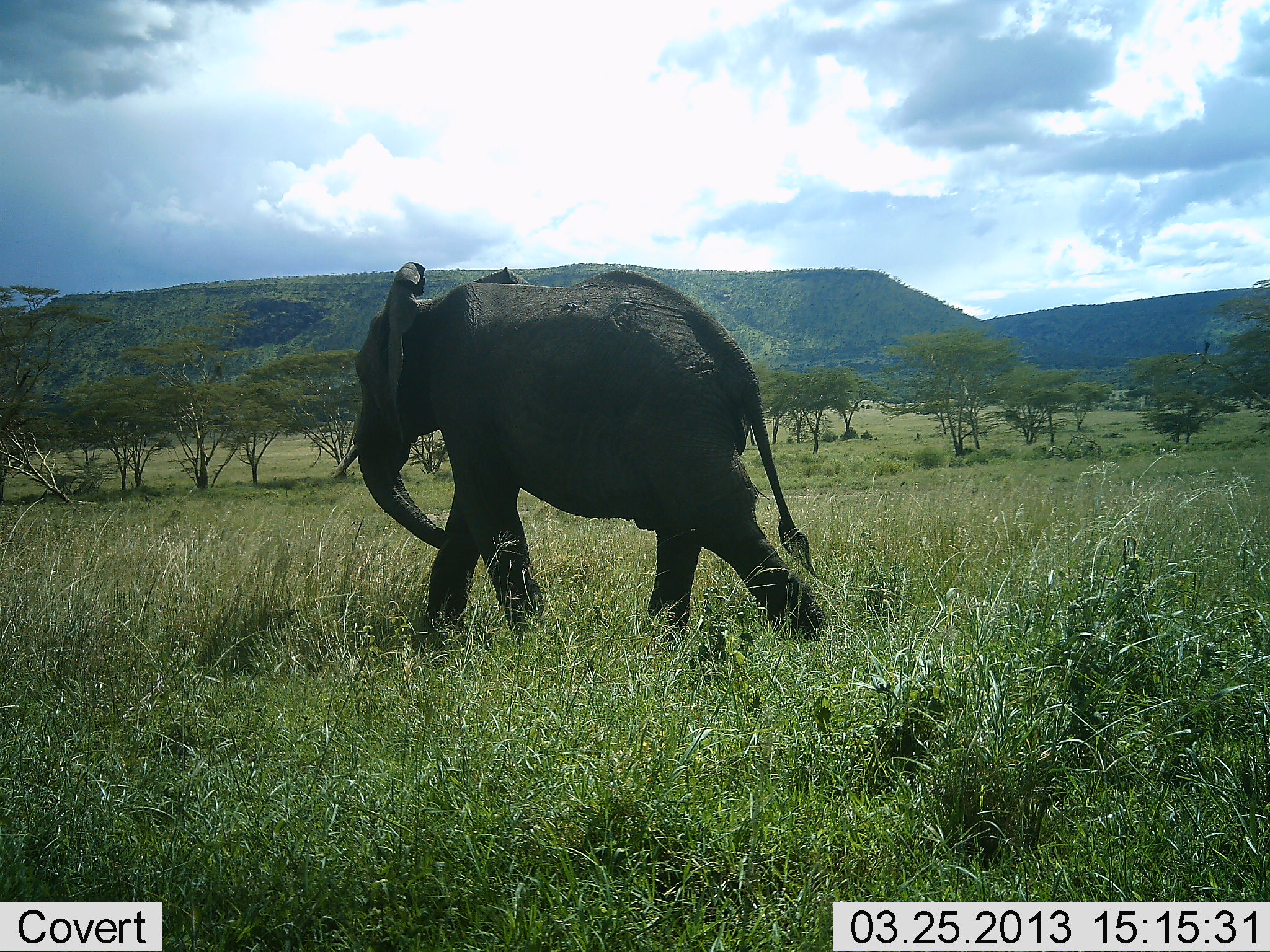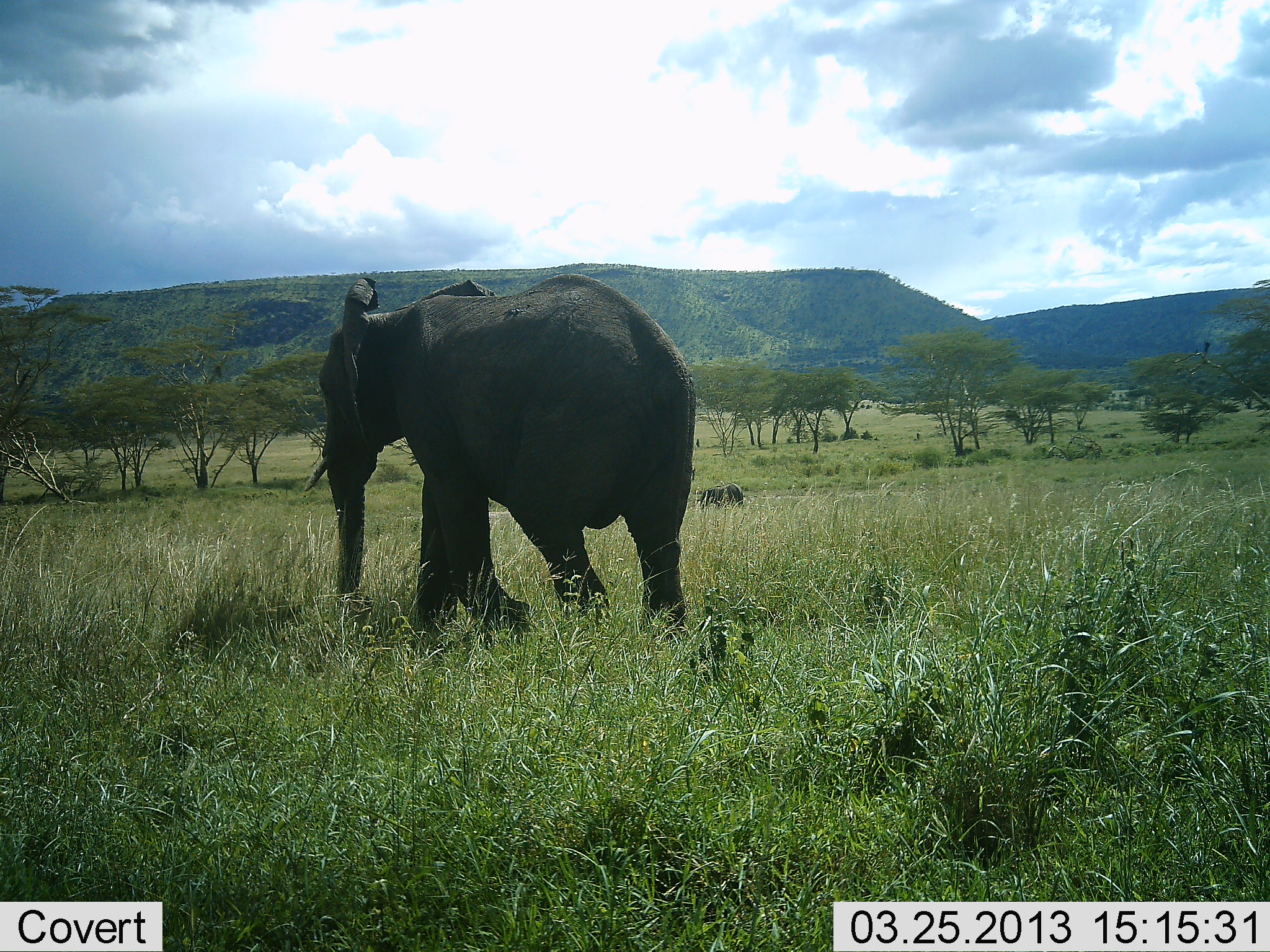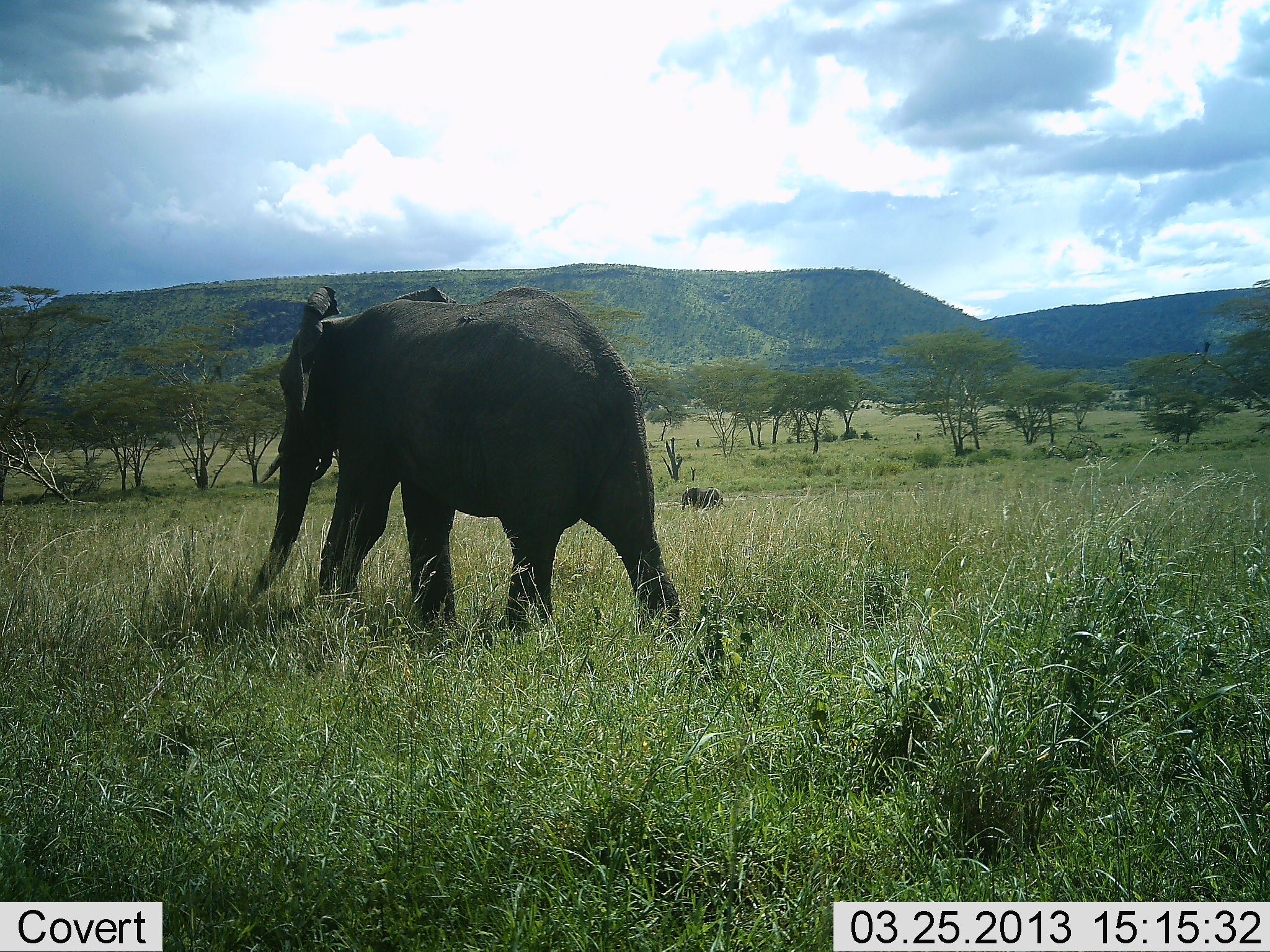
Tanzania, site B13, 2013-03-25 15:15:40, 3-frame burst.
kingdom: Animalia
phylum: Chordata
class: Mammalia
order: Proboscidea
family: Elephantidae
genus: Loxodonta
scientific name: Loxodonta africana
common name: african bush elephant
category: elephant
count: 1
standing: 5%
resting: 0%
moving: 100%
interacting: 0%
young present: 10%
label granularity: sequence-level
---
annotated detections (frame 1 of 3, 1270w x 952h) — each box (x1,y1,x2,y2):
animal: (353,263,831,649)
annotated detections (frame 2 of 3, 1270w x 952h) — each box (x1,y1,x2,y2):
animal: (320,270,697,645); (699,481,744,511)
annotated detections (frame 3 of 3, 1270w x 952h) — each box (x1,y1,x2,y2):
animal: (243,282,684,641); (679,486,723,510)